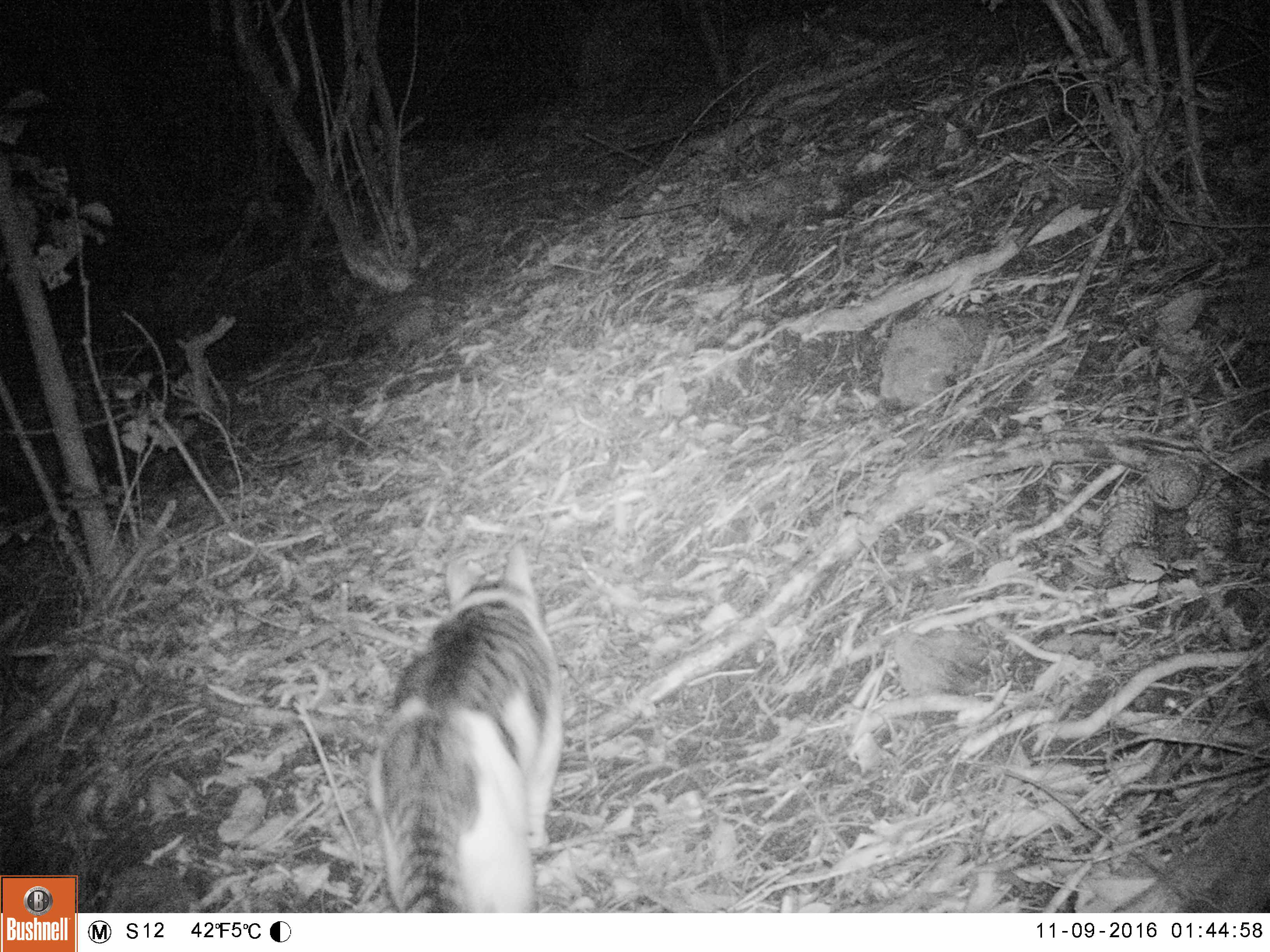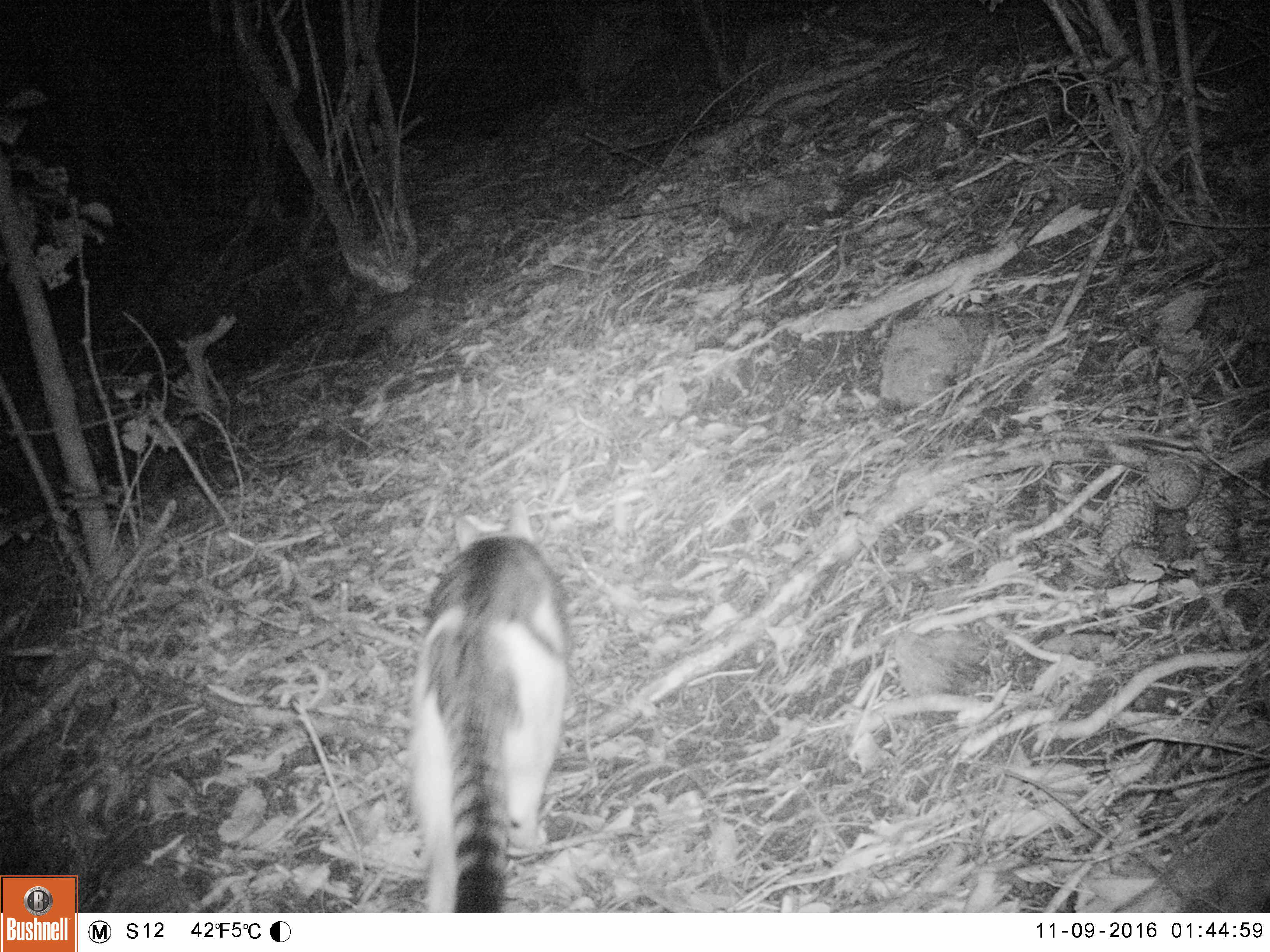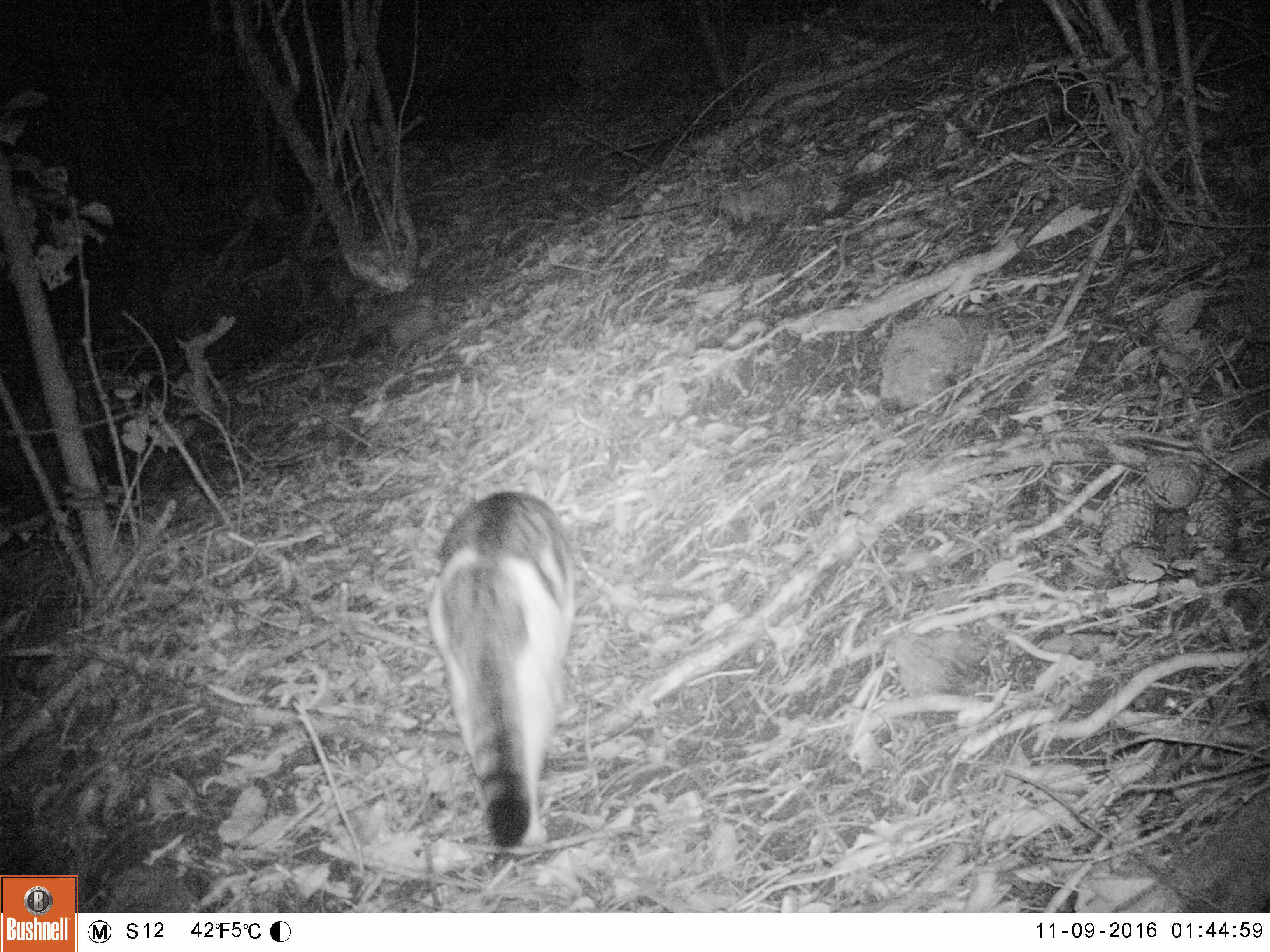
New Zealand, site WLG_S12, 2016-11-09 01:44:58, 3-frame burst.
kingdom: Animalia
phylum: Chordata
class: Mammalia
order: Carnivora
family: Felidae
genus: Felis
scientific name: Felis catus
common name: domestic cat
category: cat